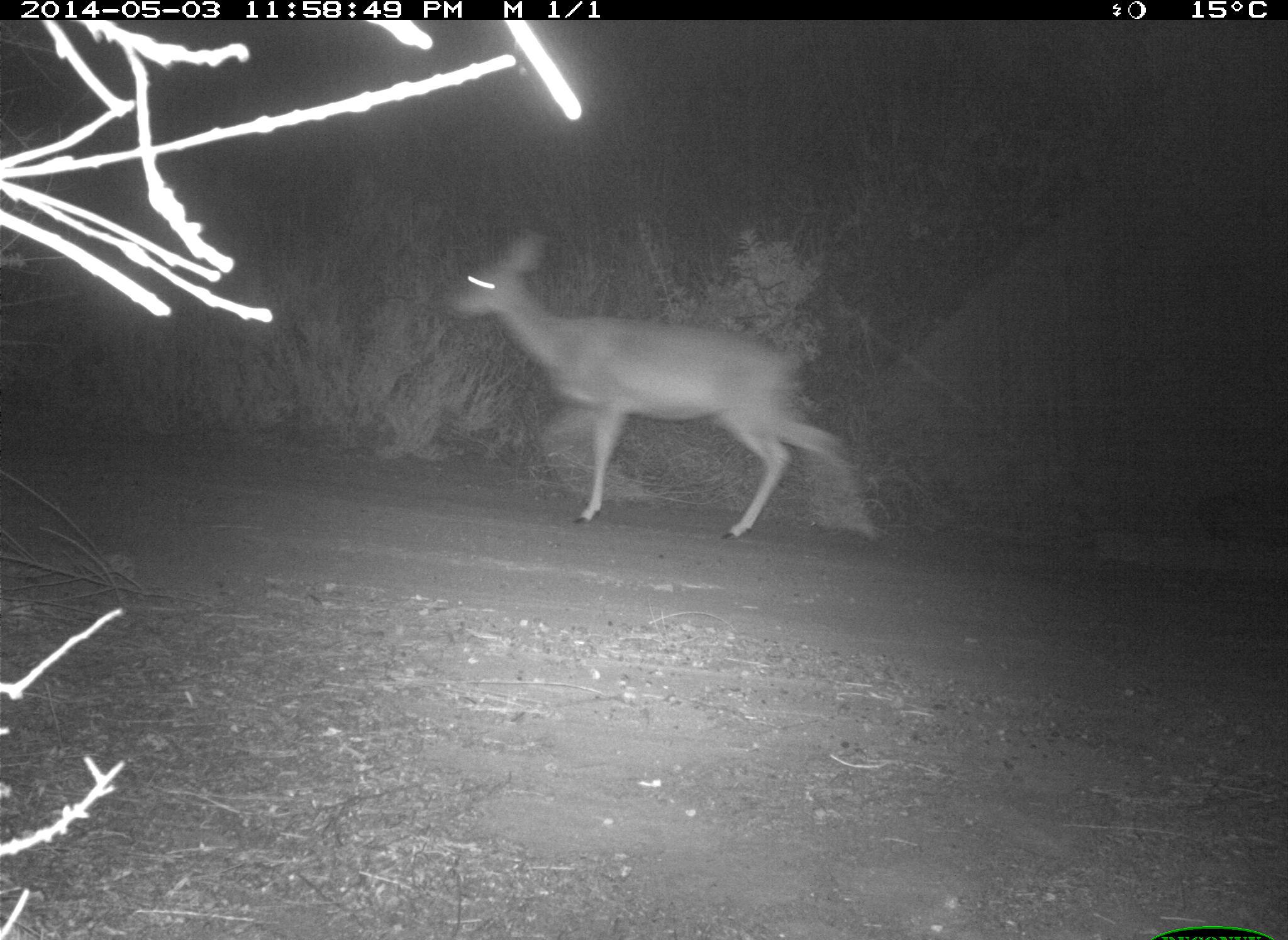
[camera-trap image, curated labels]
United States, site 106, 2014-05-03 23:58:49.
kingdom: Animalia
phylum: Chordata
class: Mammalia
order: Artiodactyla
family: Cervidae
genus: Odocoileus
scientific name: Odocoileus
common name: deer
Deer (Odocoileus).